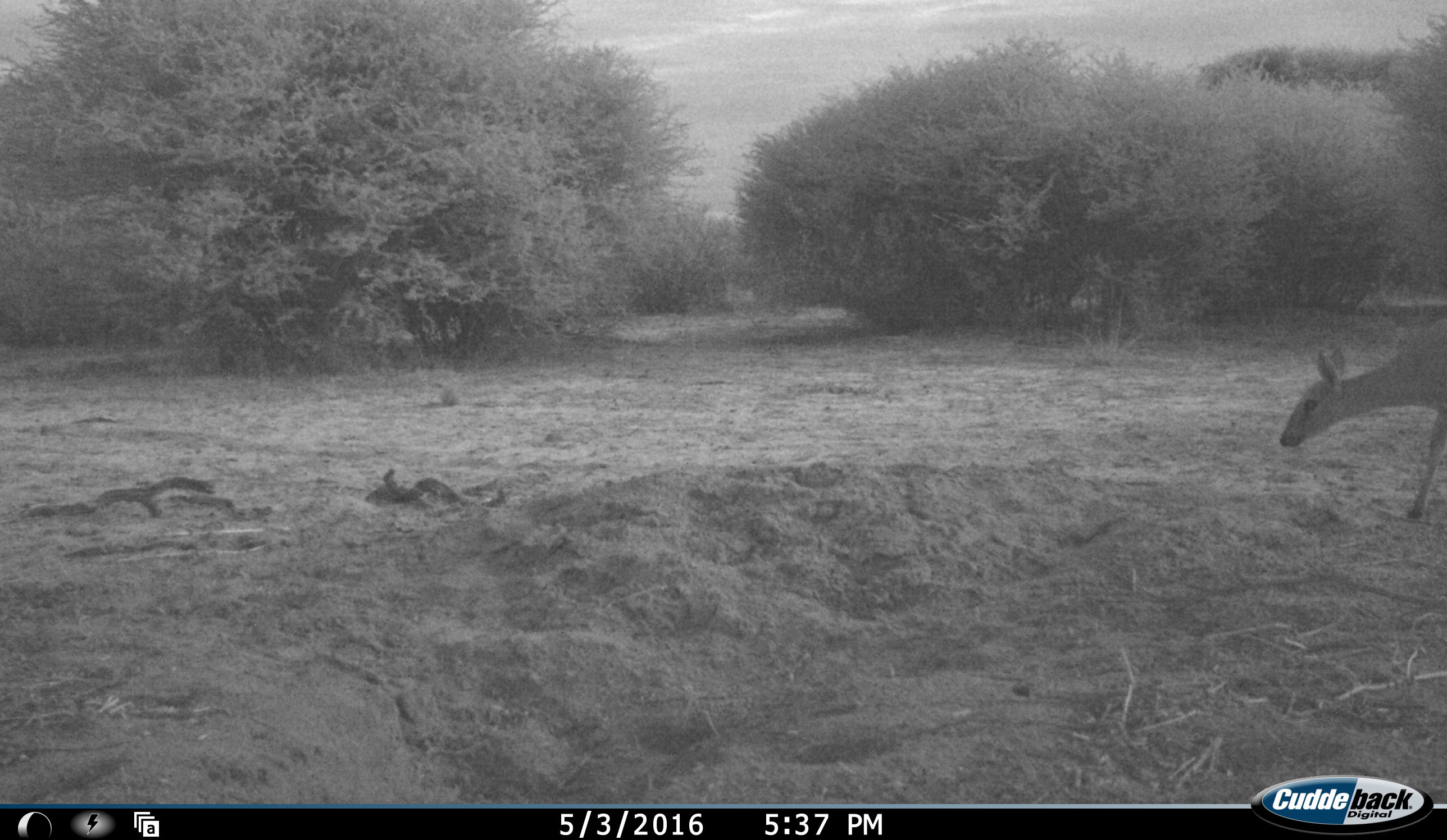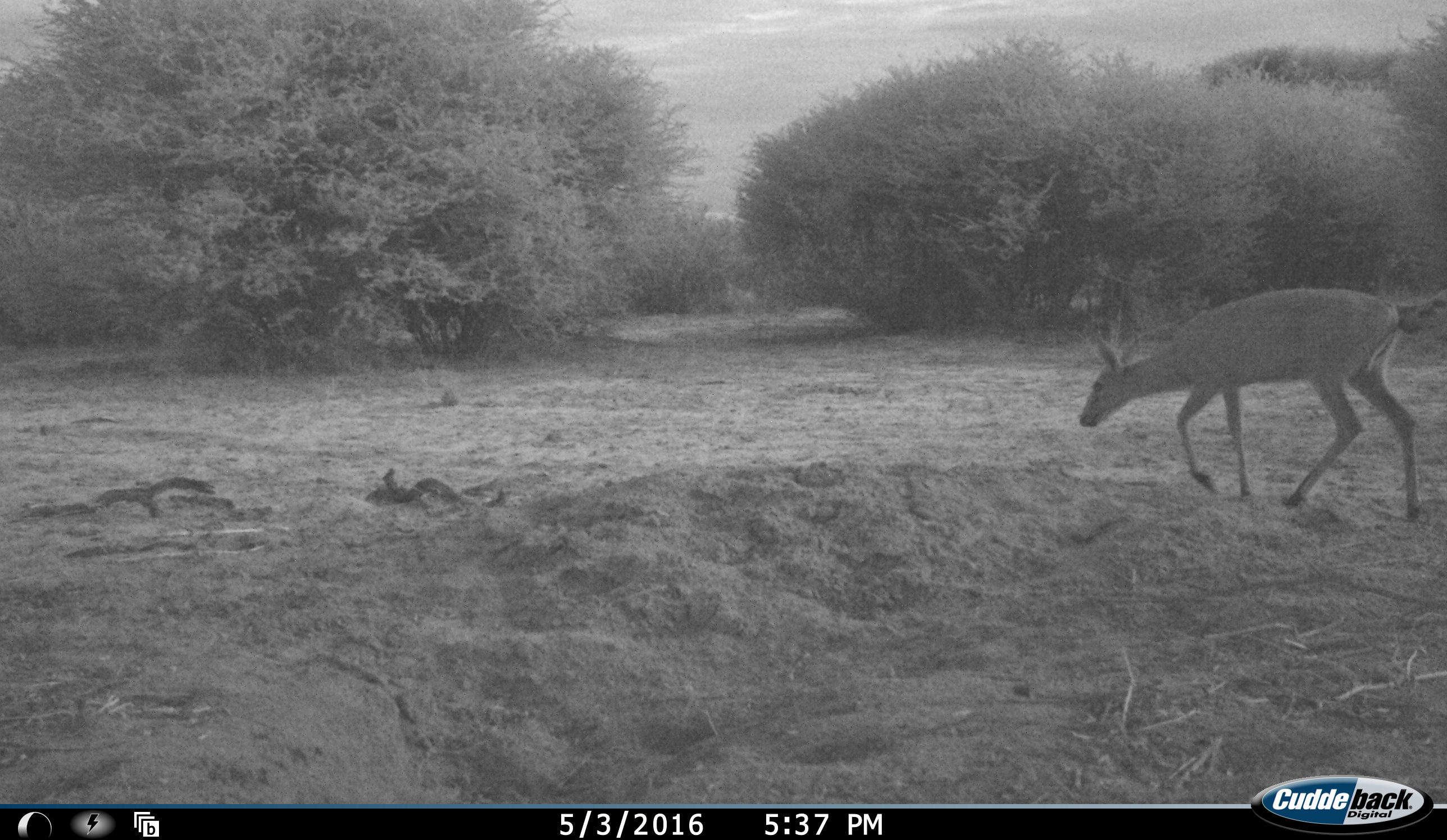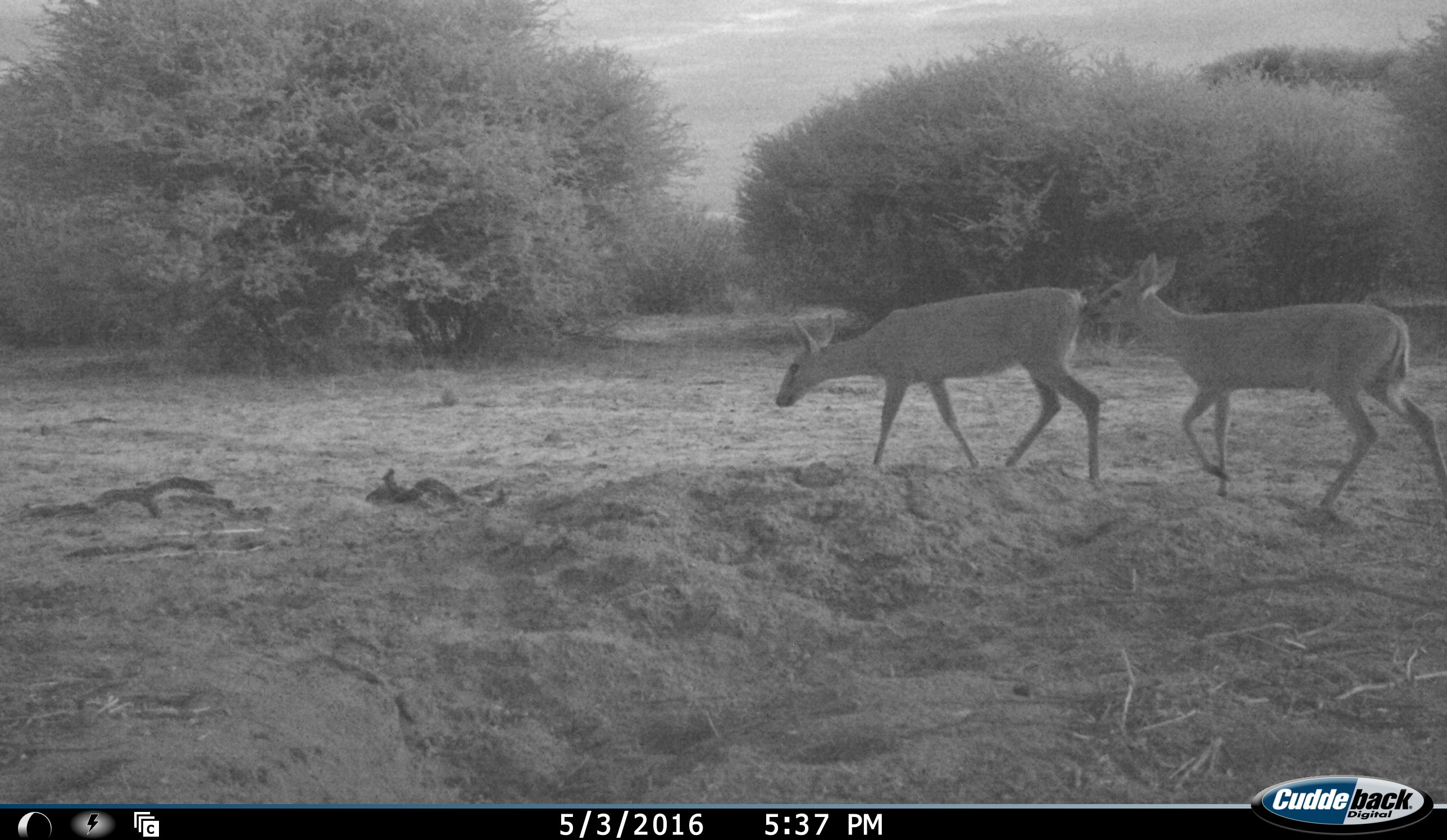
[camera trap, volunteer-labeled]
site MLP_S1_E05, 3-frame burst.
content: unidentified animal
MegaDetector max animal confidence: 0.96